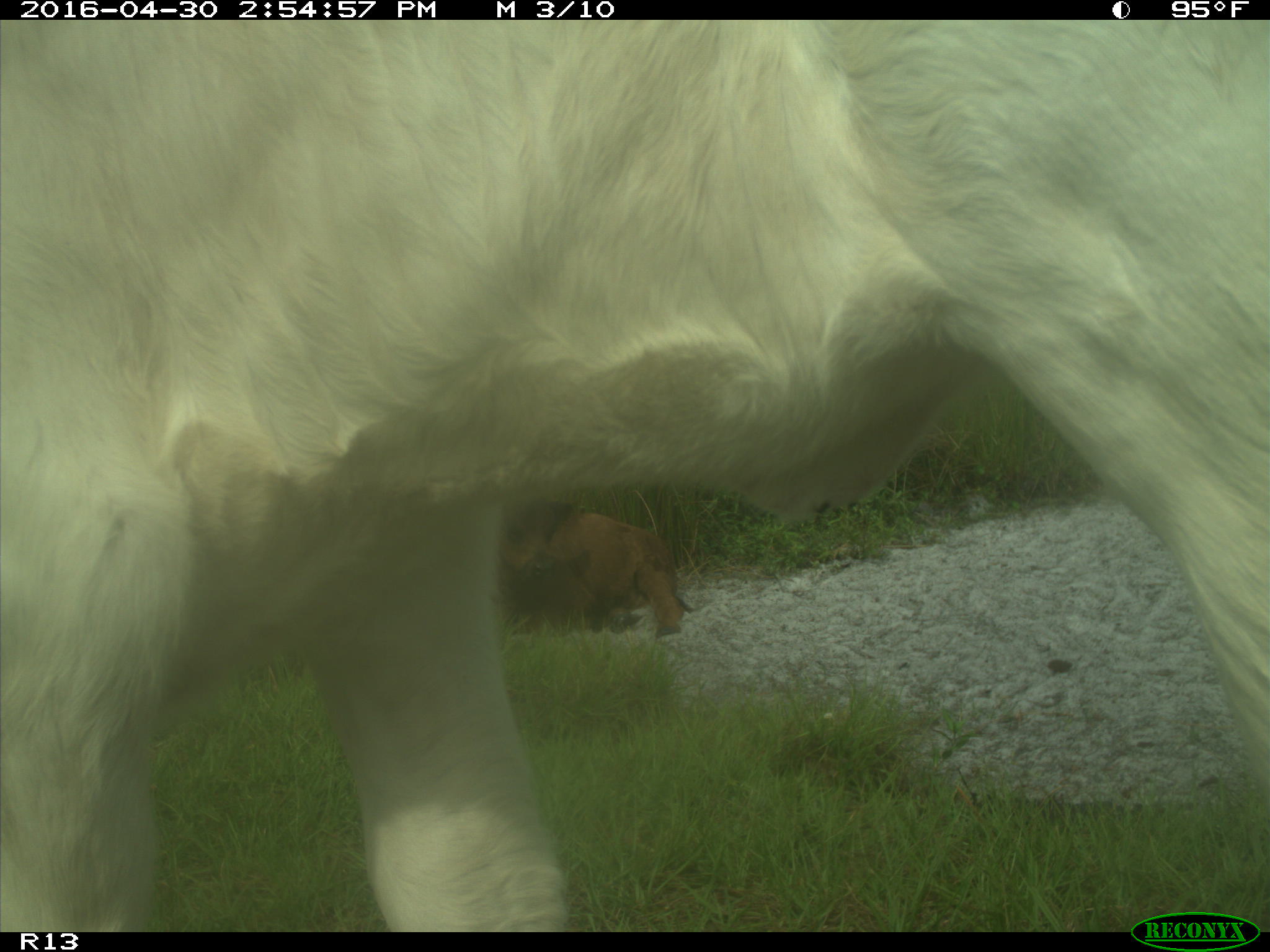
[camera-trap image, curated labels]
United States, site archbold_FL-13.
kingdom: Animalia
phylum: Chordata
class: Mammalia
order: Artiodactyla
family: Bovidae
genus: Bos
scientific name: Bos taurus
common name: domestic cow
Bos taurus (domestic cow).